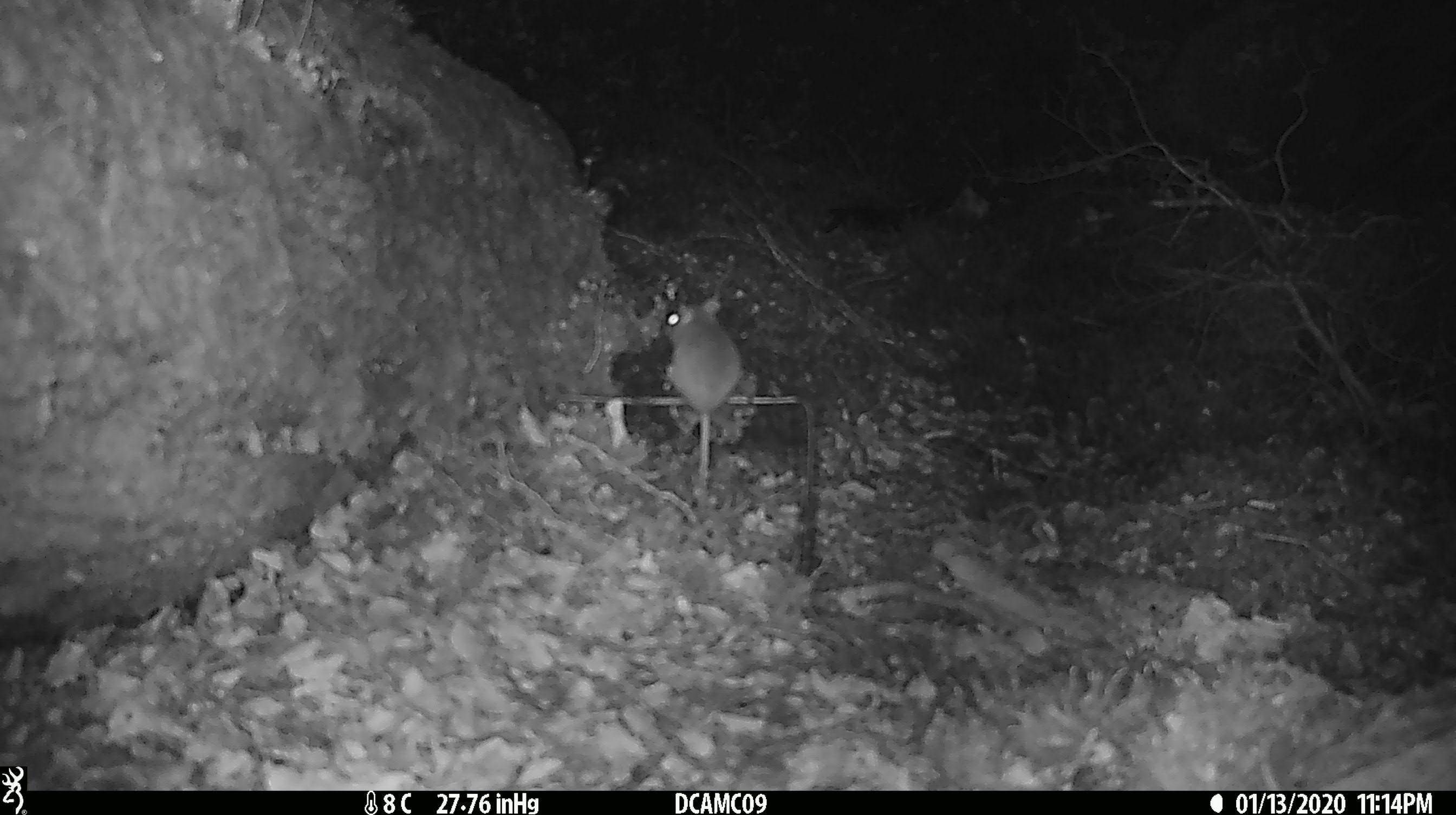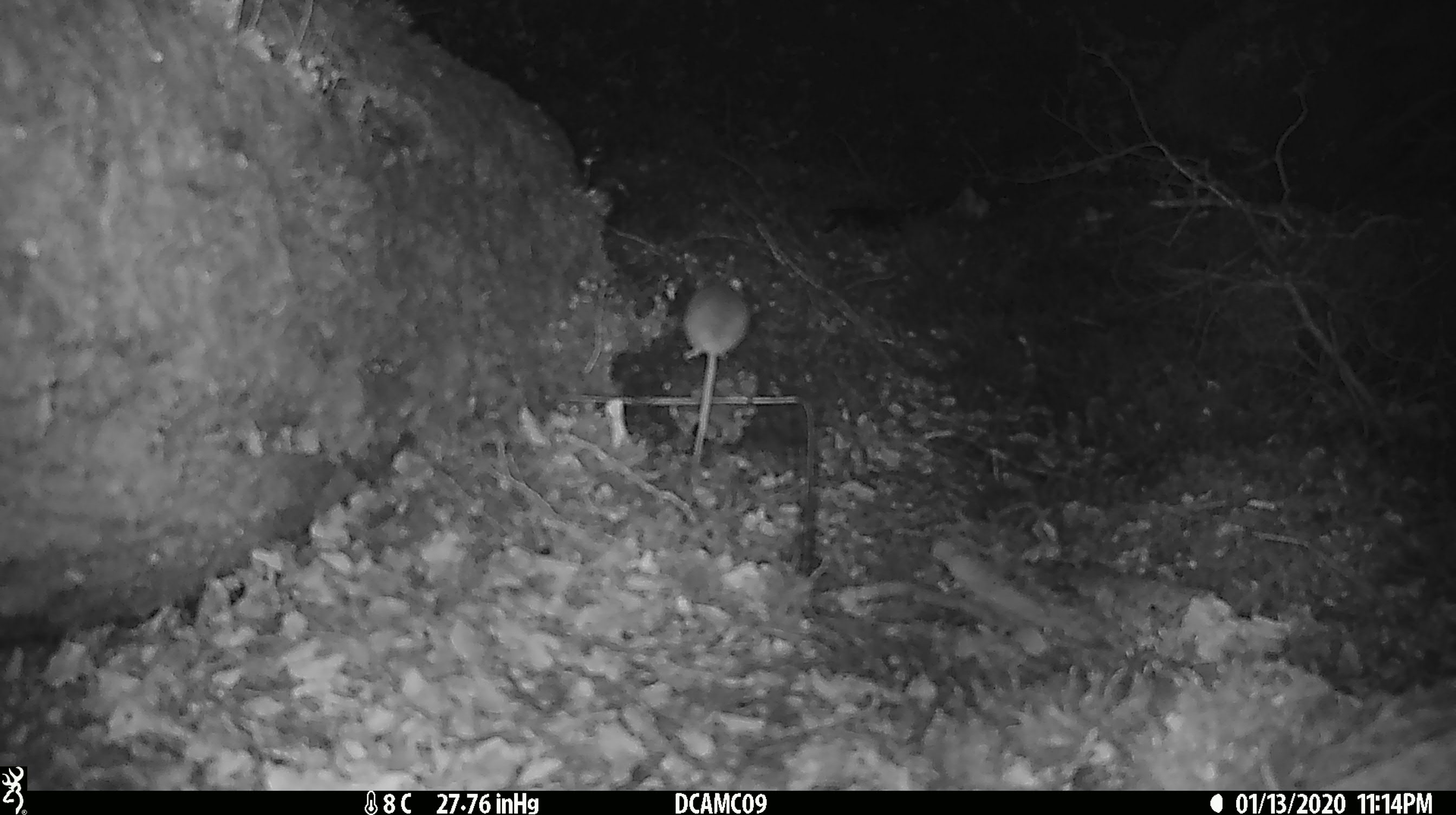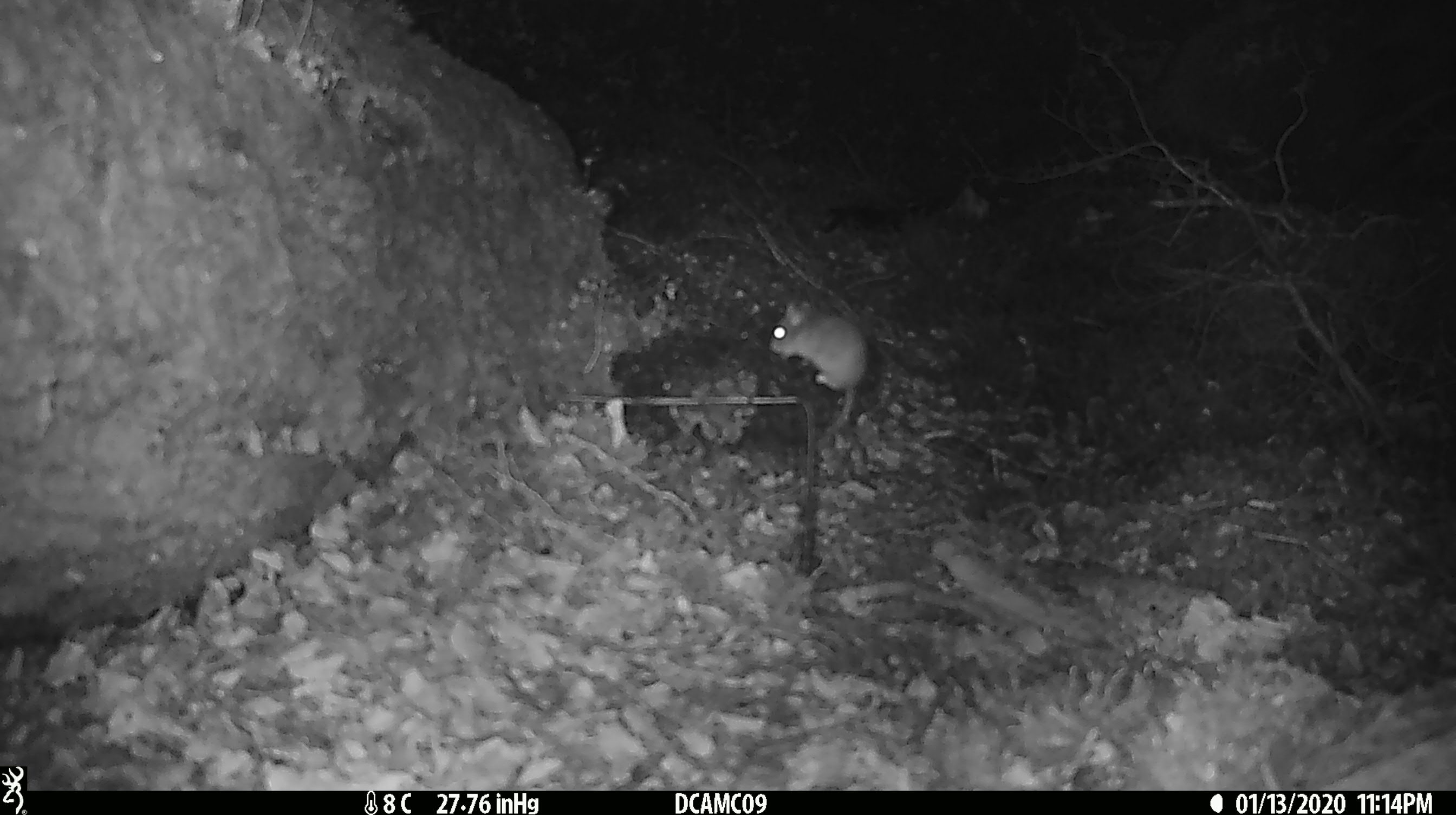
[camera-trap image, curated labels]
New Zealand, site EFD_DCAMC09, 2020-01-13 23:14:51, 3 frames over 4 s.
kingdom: Animalia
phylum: Chordata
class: Mammalia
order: Rodentia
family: Muridae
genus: Mus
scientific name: Mus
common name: mouse